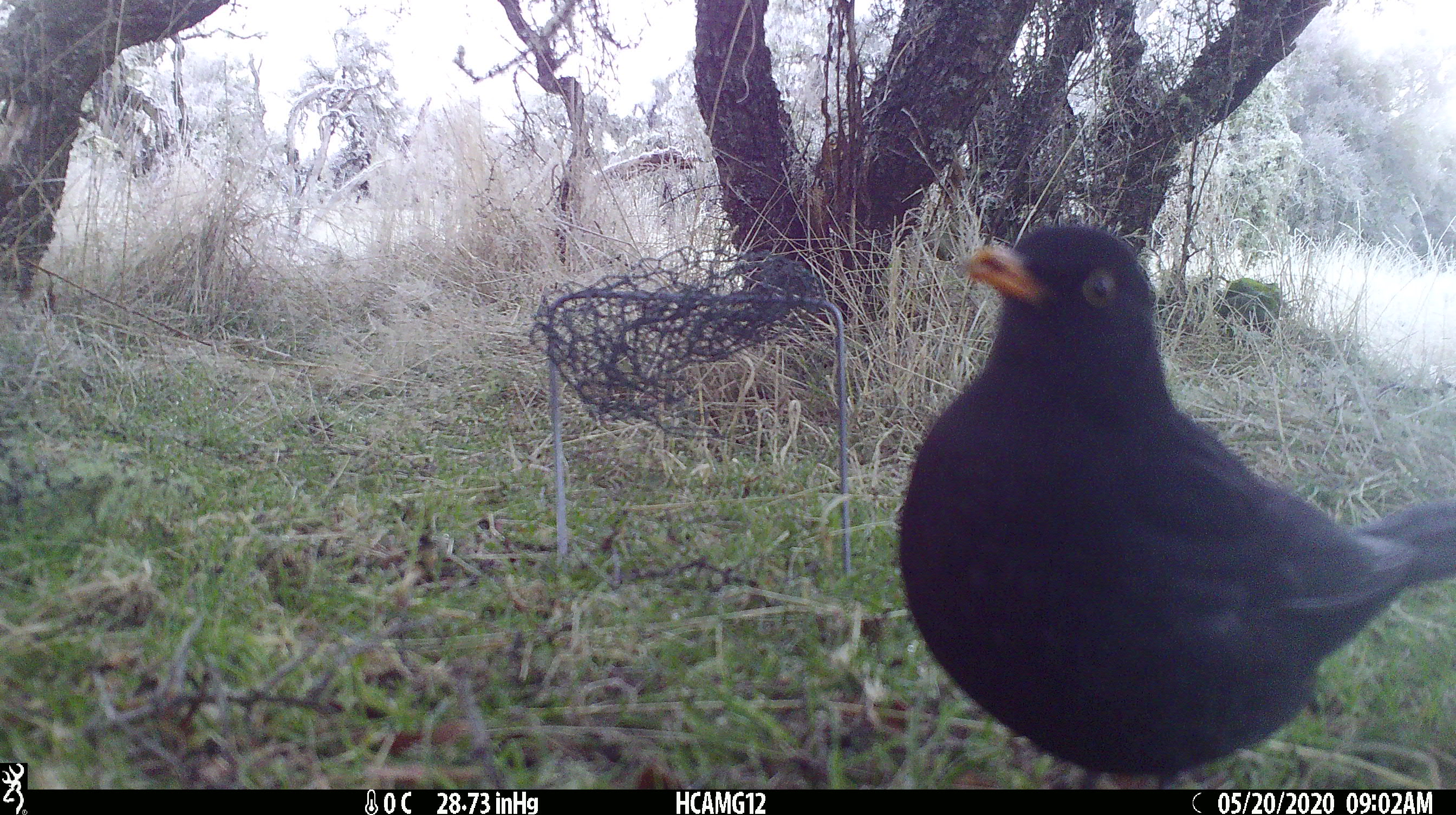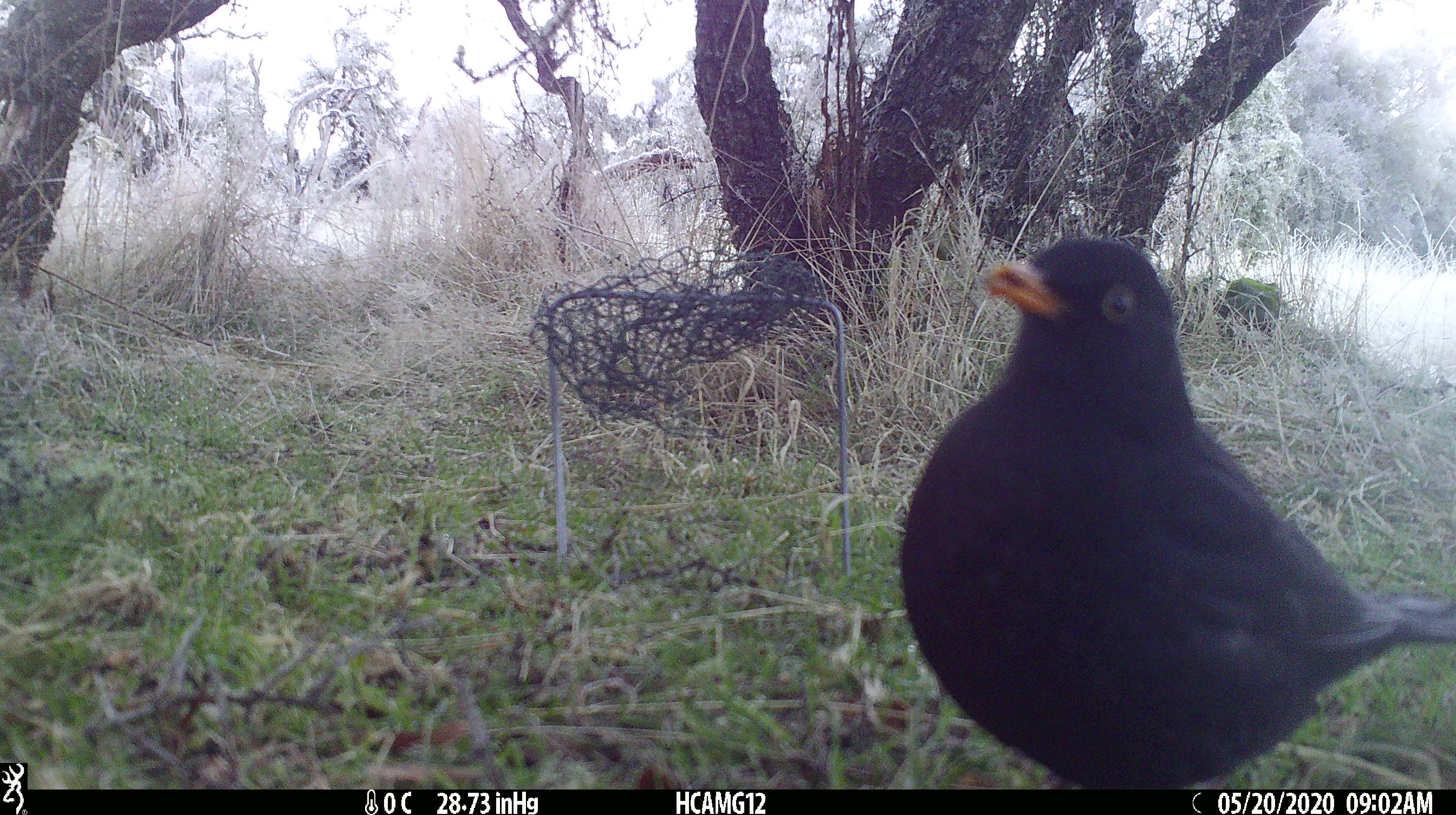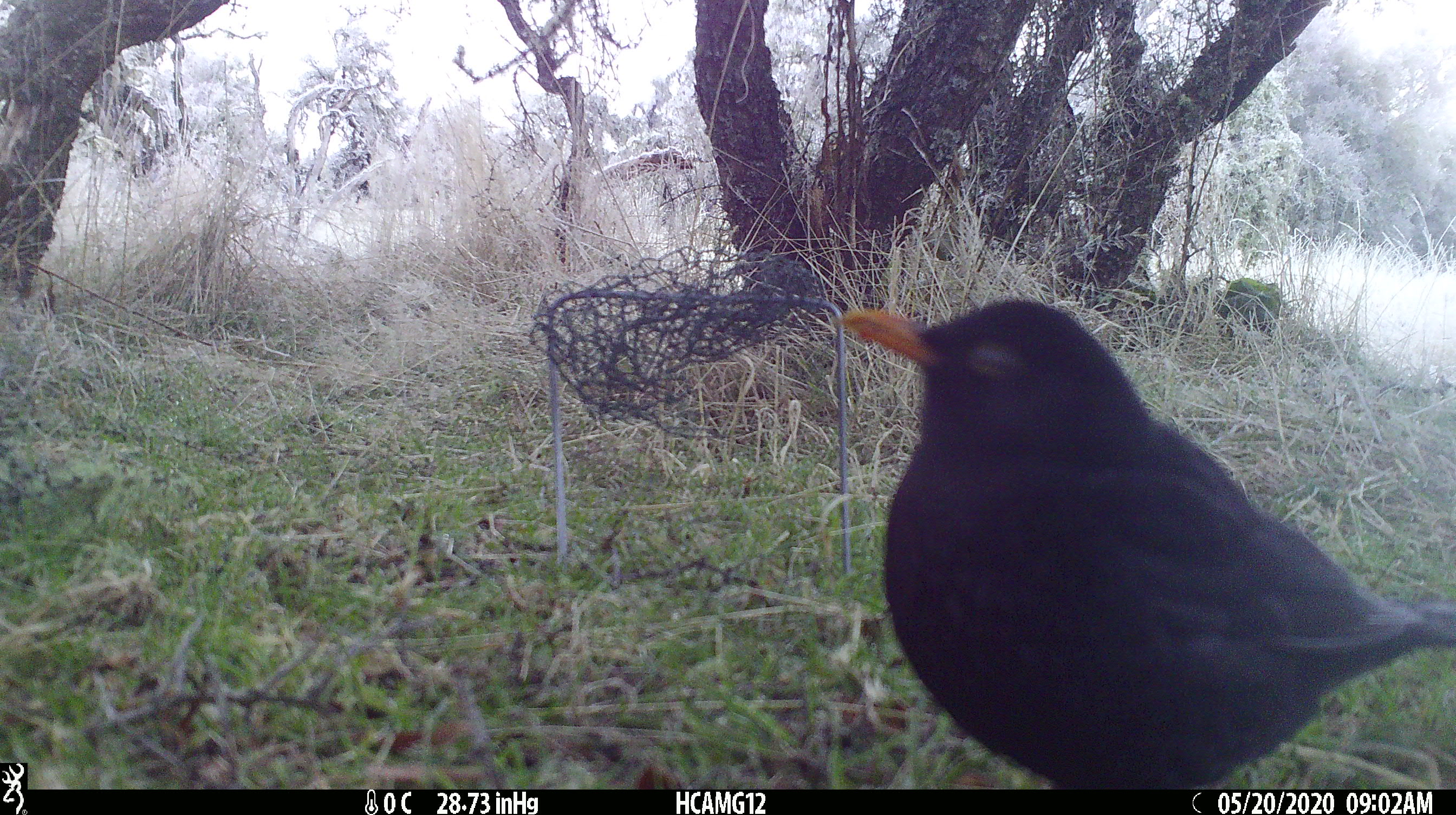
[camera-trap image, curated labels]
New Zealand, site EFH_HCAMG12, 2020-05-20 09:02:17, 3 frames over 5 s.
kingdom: Animalia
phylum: Chordata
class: Aves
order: Passeriformes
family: Turdidae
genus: Turdus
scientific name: Turdus merula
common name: eurasian blackbird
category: blackbird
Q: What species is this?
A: Blackbird (eurasian blackbird) (Turdus merula).